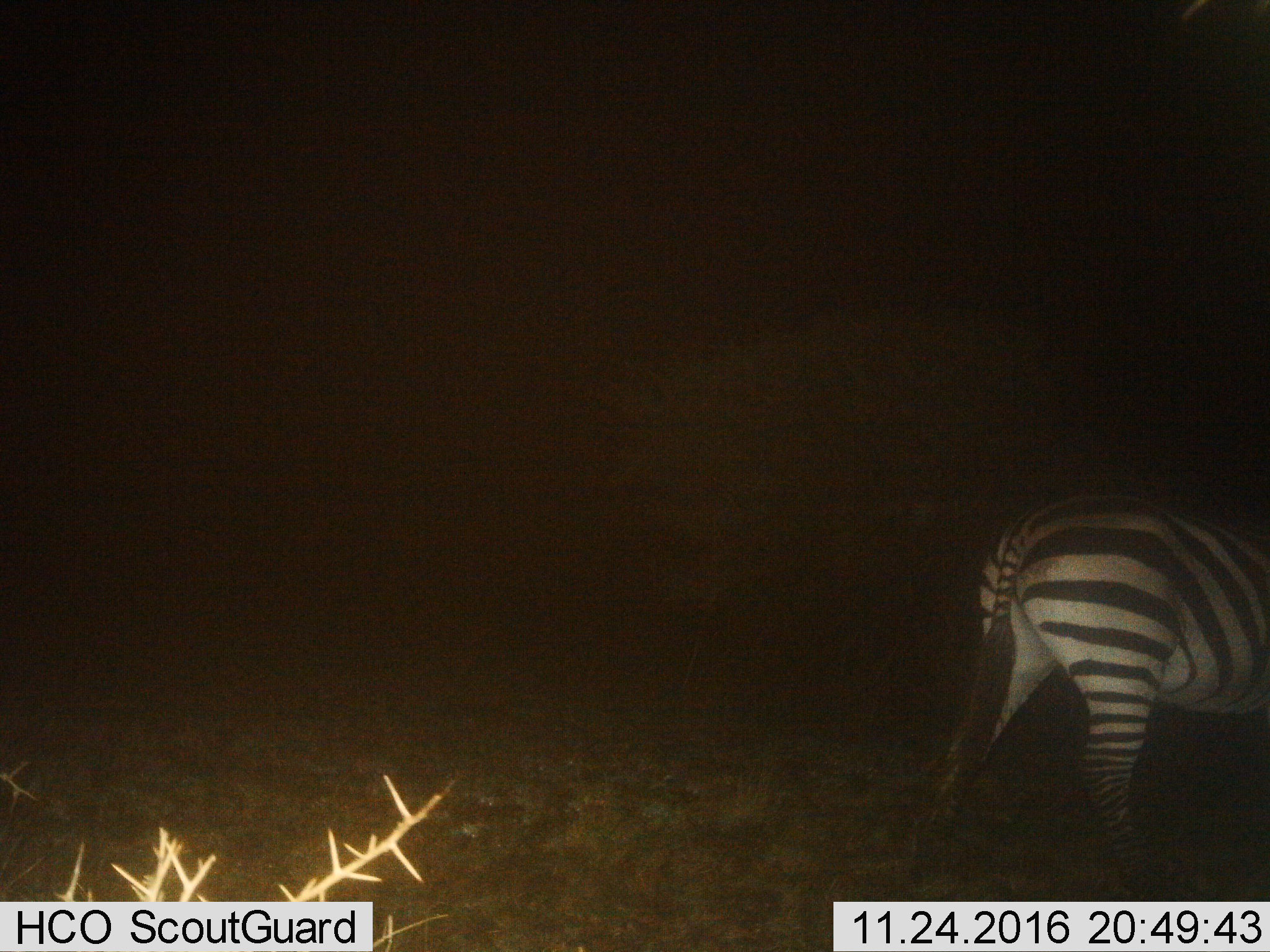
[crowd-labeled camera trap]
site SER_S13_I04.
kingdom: Animalia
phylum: Chordata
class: Mammalia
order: Perissodactyla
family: Equidae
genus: Equus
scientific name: Equus quagga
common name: plains zebra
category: zebraplains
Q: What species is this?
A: Zebraplains (plains zebra) (Equus quagga).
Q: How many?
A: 1.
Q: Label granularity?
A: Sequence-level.